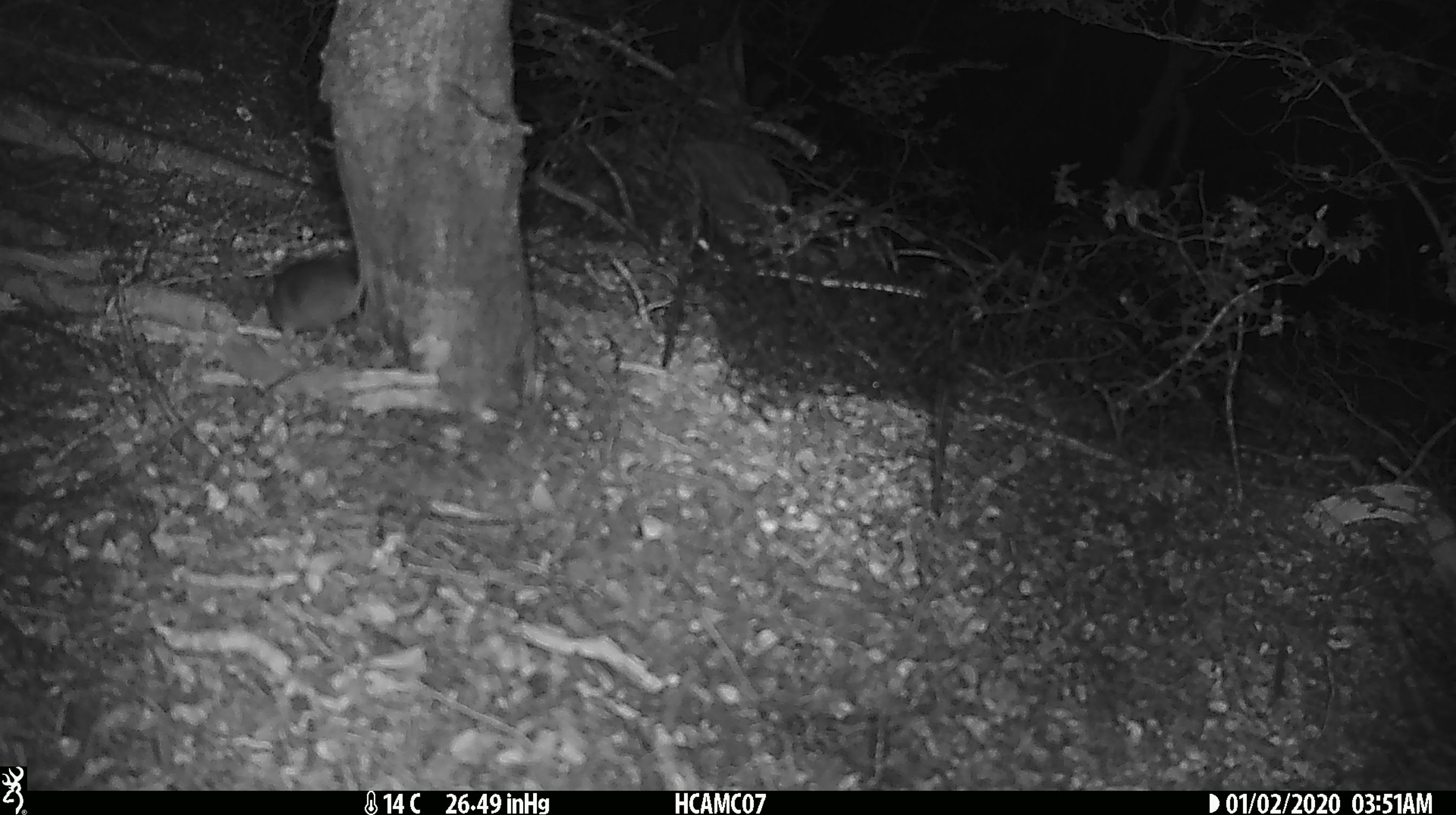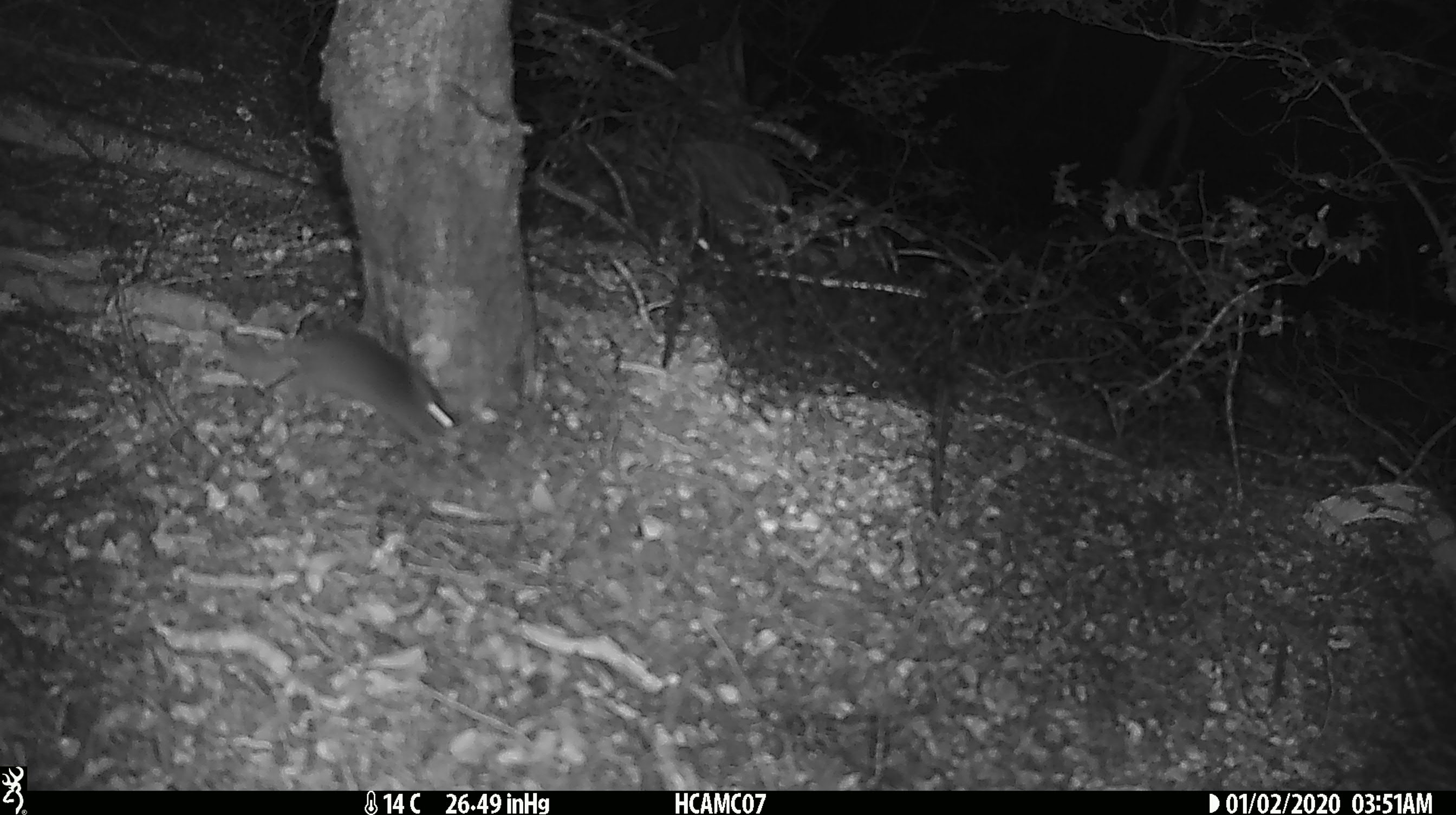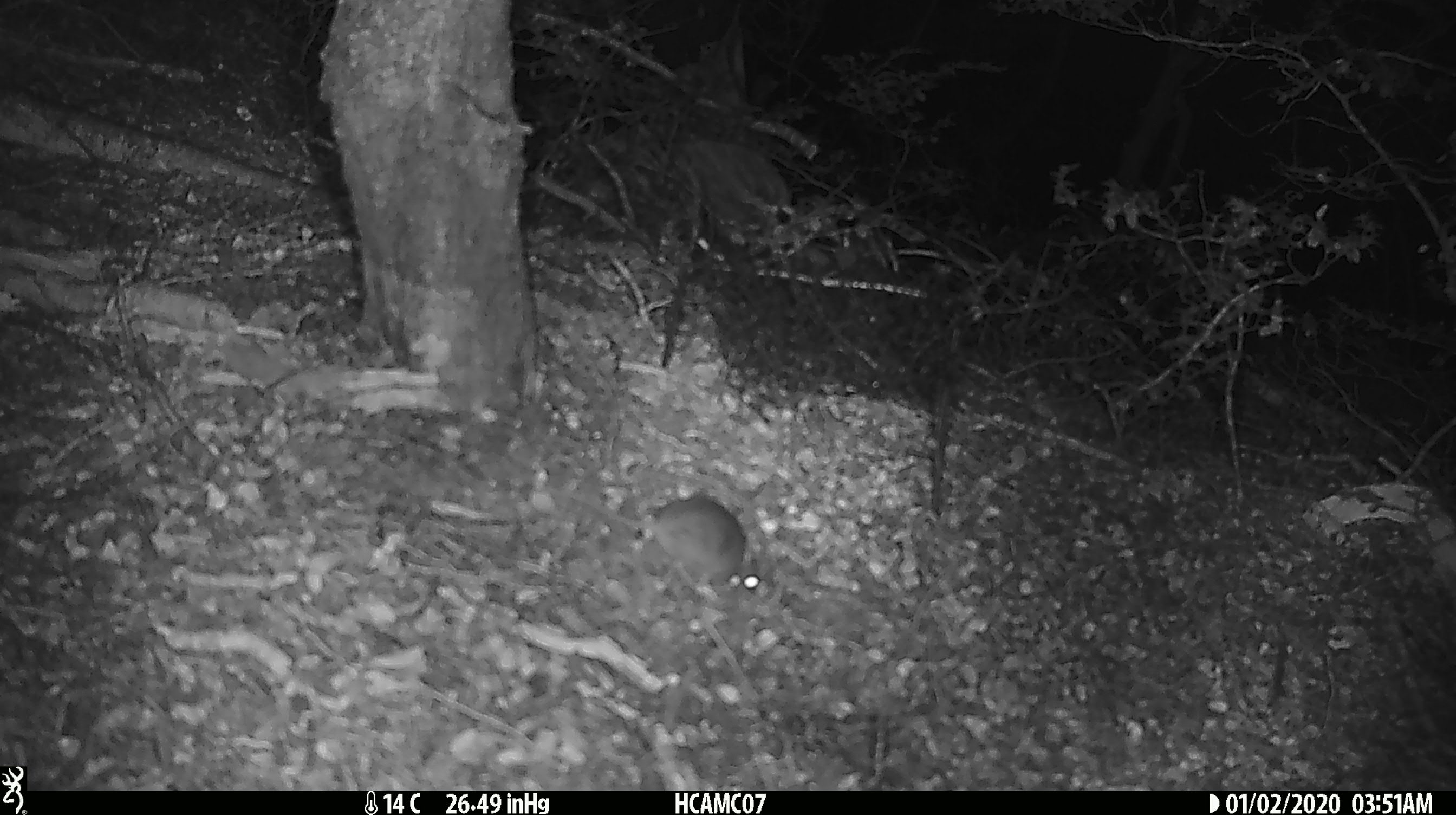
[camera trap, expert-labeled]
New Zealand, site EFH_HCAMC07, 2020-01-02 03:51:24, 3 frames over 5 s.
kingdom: Animalia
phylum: Chordata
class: Mammalia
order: Rodentia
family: Muridae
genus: Mus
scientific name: Mus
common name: mouse